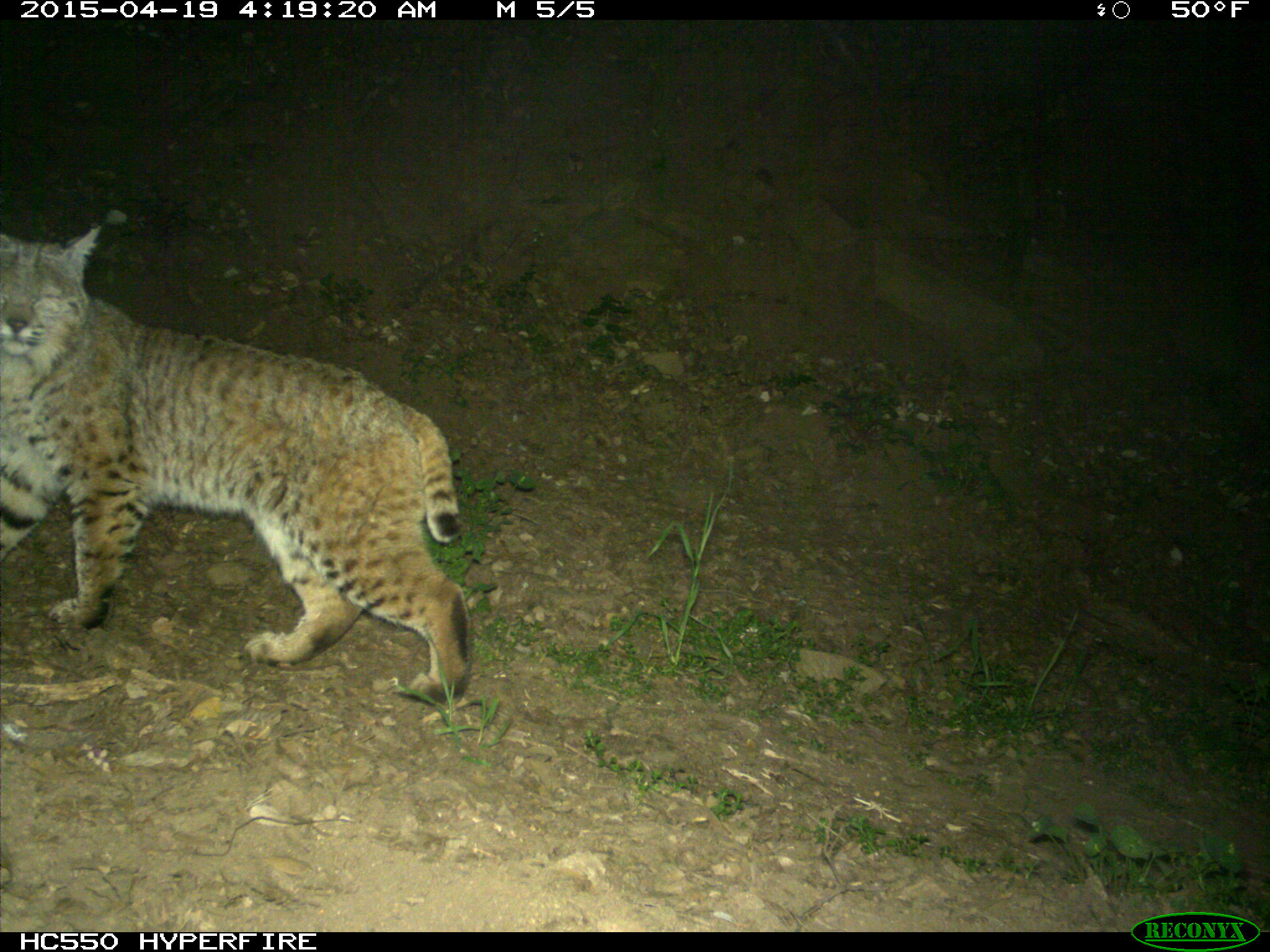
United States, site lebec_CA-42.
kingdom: Animalia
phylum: Chordata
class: Mammalia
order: Carnivora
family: Felidae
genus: Lynx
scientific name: Lynx rufus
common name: bobcat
Lynx rufus (bobcat).